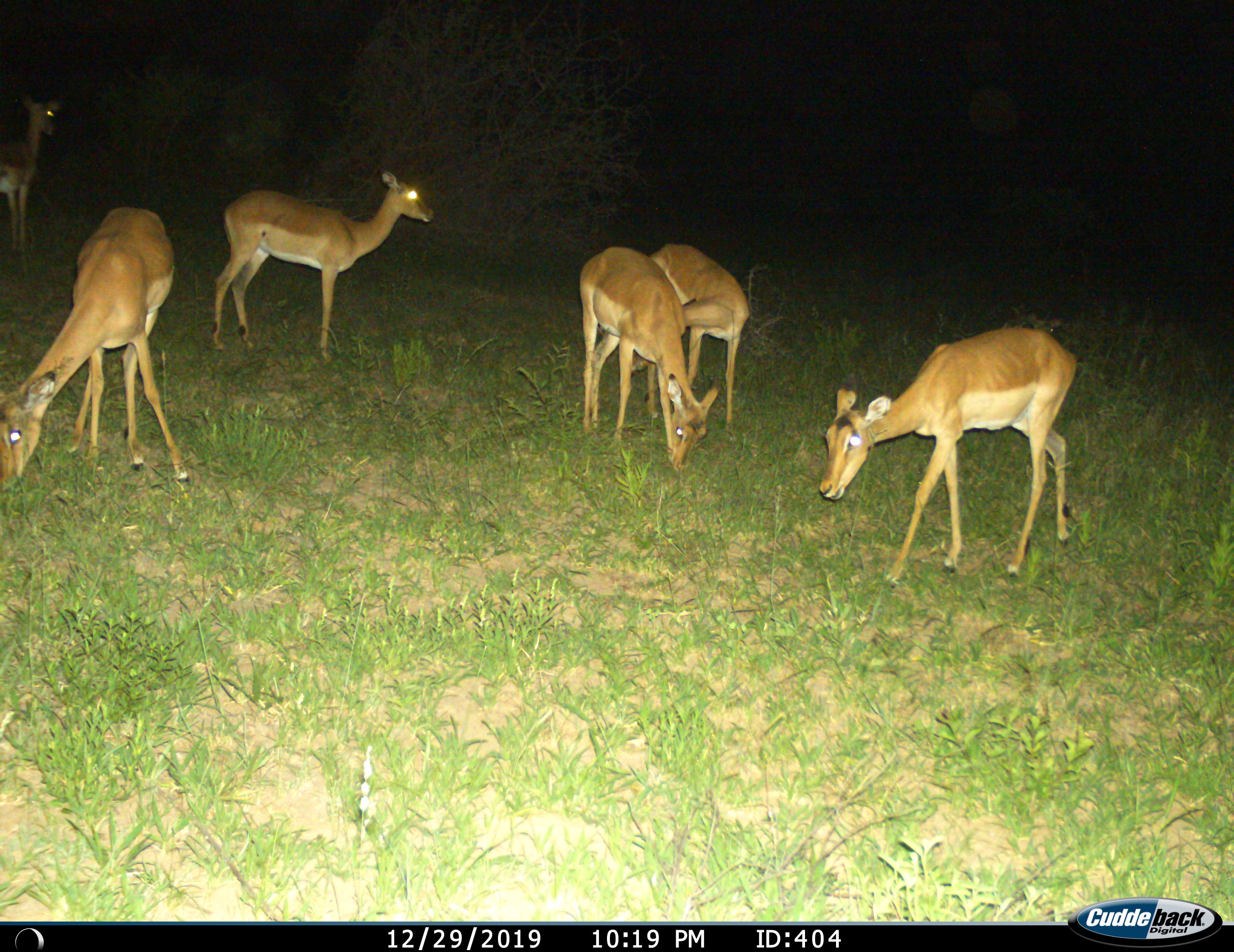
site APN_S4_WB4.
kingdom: Animalia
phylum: Chordata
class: Mammalia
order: Artiodactyla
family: Bovidae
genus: Aepyceros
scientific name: Aepyceros melampus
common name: impala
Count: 6.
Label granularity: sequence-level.